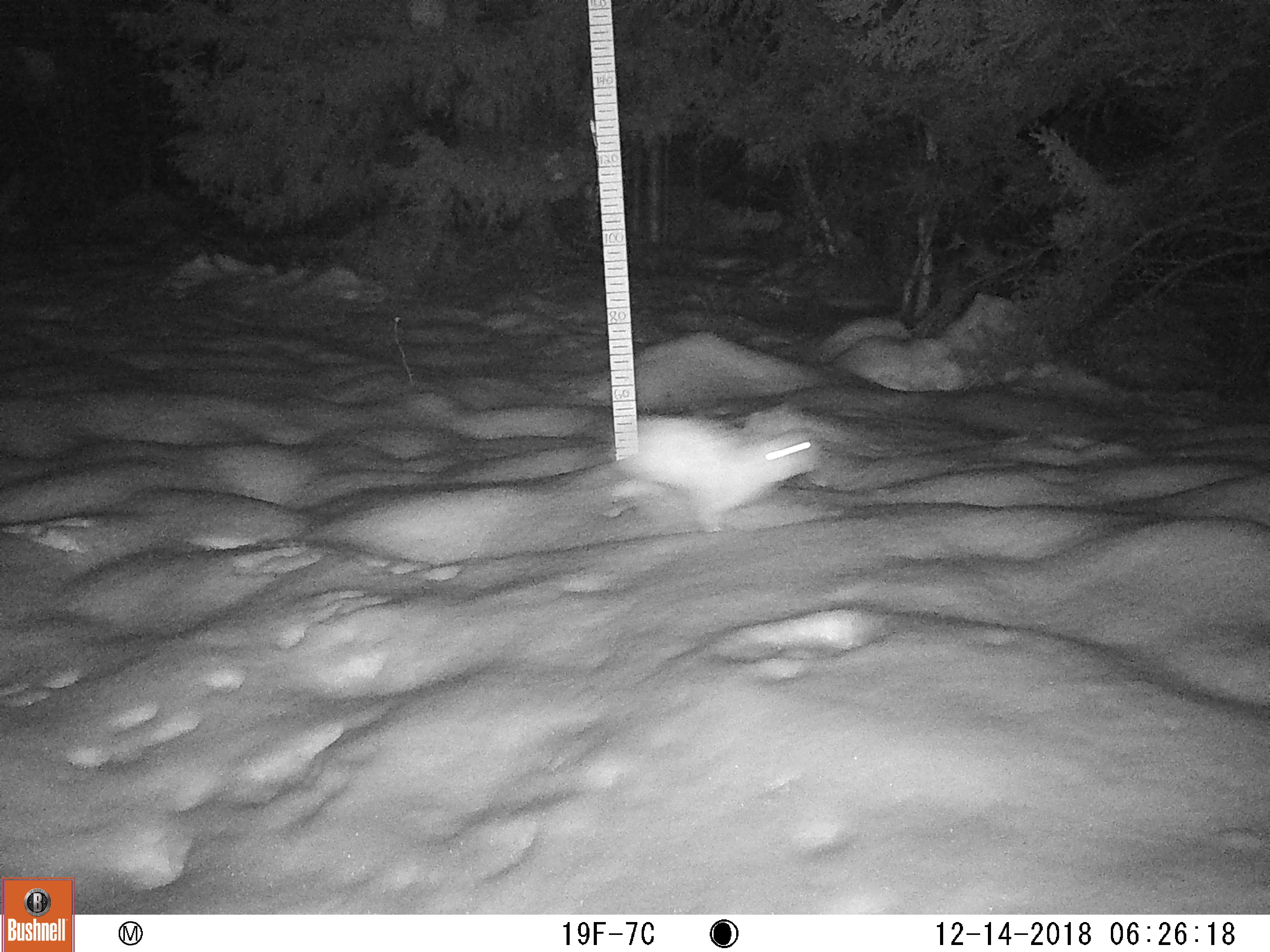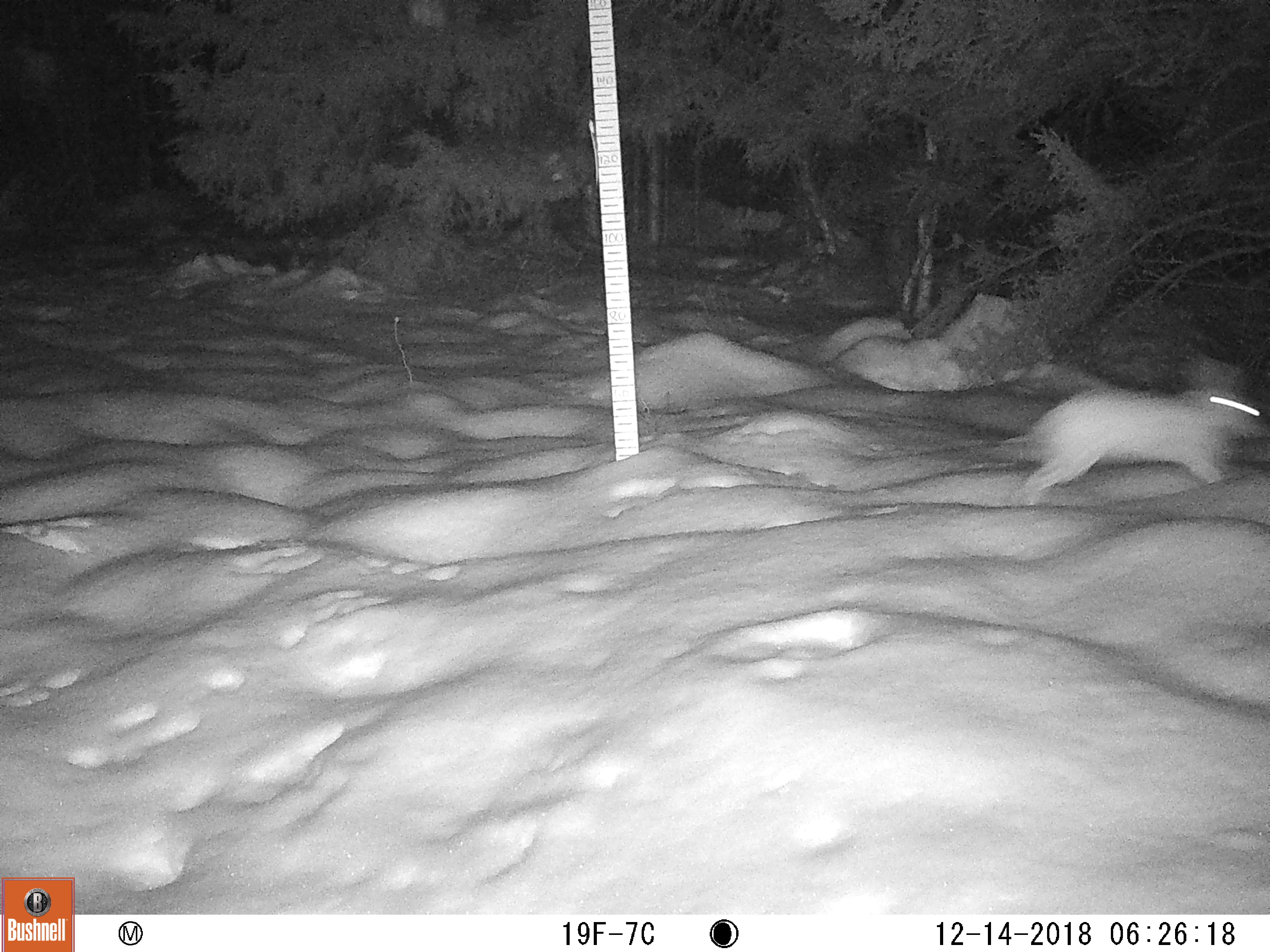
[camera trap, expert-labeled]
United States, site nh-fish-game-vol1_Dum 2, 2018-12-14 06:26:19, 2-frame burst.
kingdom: Animalia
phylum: Chordata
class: Mammalia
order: Lagomorpha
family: Leporidae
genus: Lepus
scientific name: Lepus americanus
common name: snowshoe hare